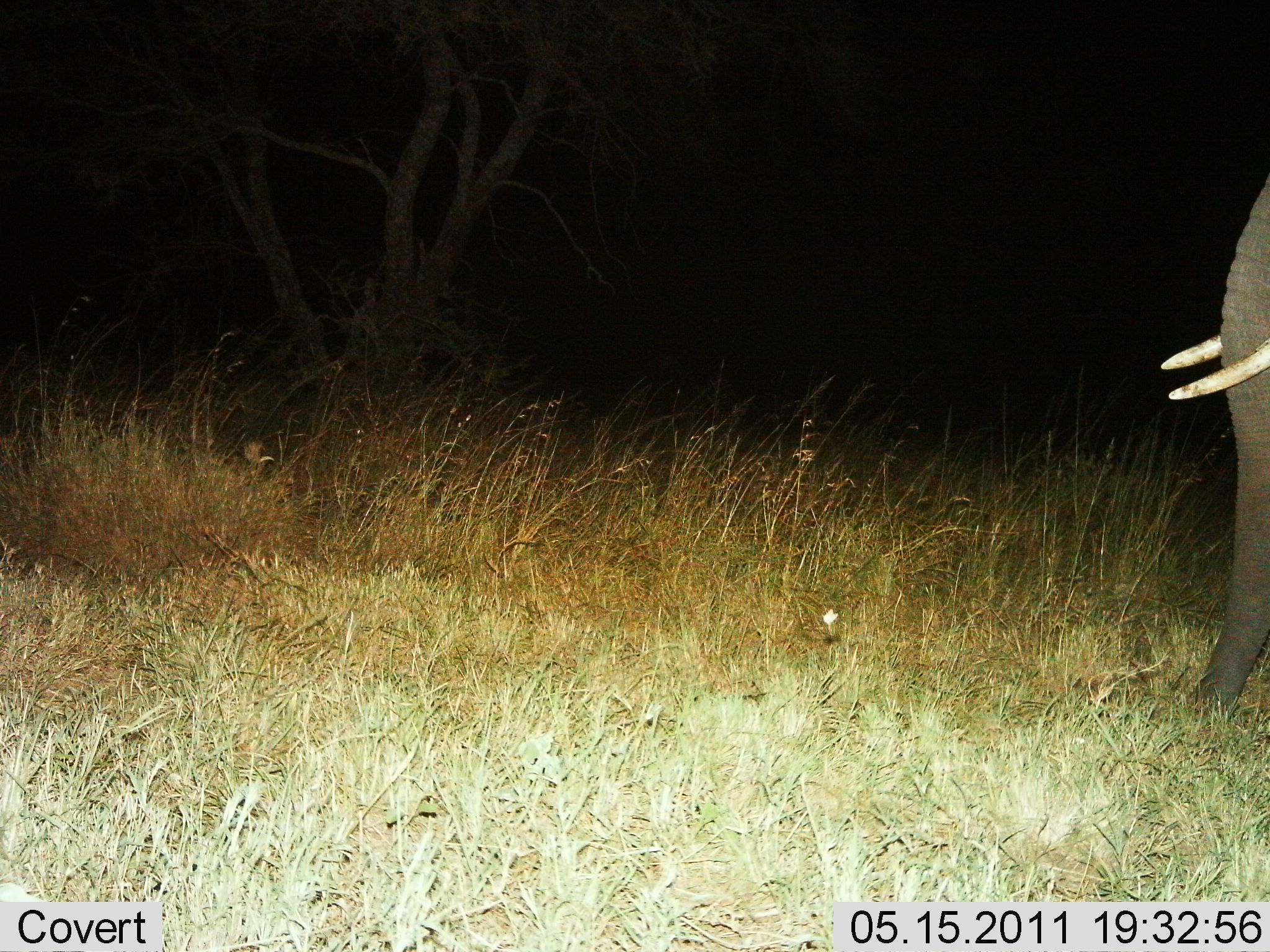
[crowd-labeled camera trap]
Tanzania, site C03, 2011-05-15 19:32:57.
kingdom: Animalia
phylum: Chordata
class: Mammalia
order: Proboscidea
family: Elephantidae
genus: Loxodonta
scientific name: Loxodonta africana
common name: african bush elephant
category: elephant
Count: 1.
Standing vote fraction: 83%.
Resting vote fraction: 0%.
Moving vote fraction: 25%.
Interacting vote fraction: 0%.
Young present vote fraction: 0%.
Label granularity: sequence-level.